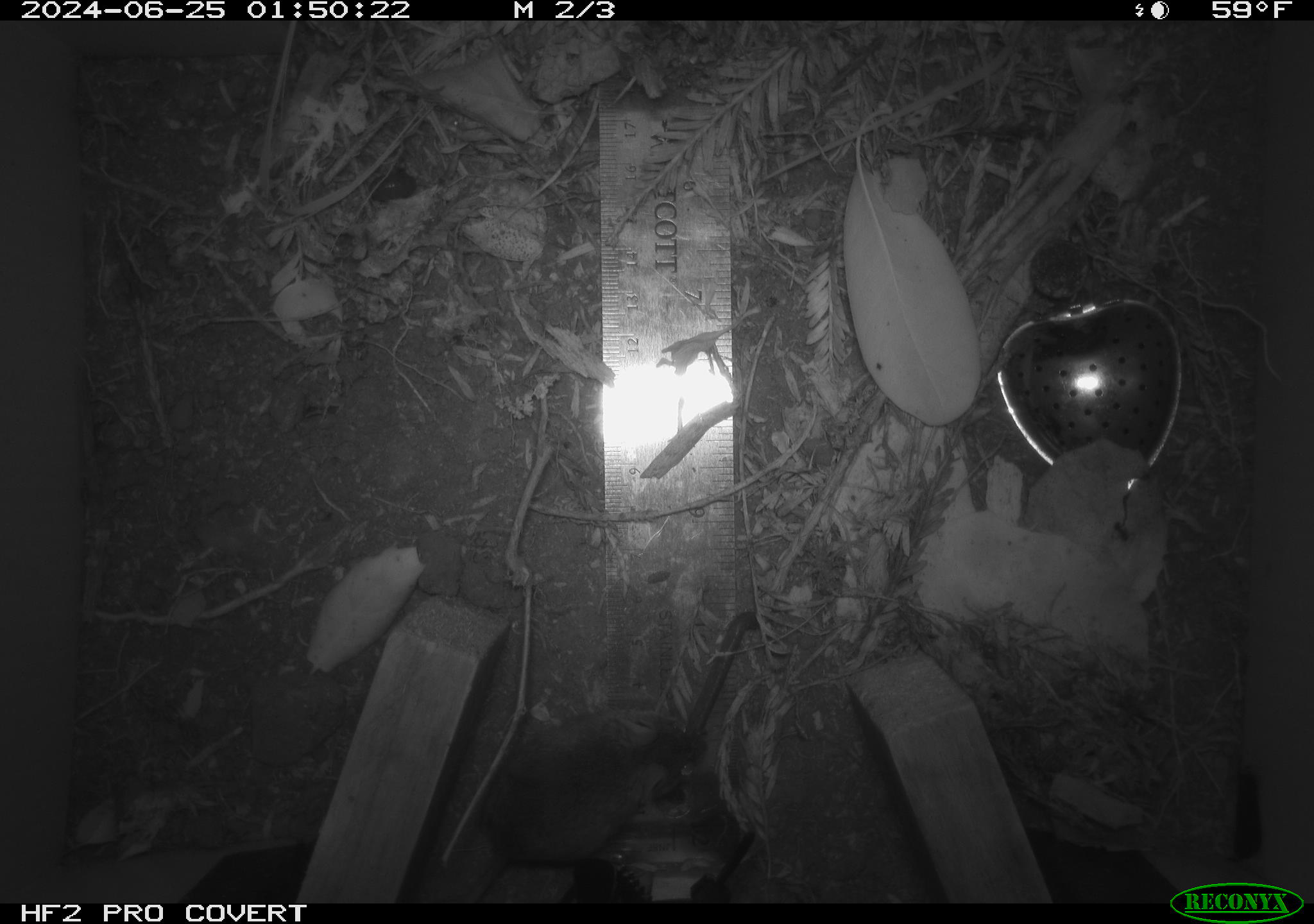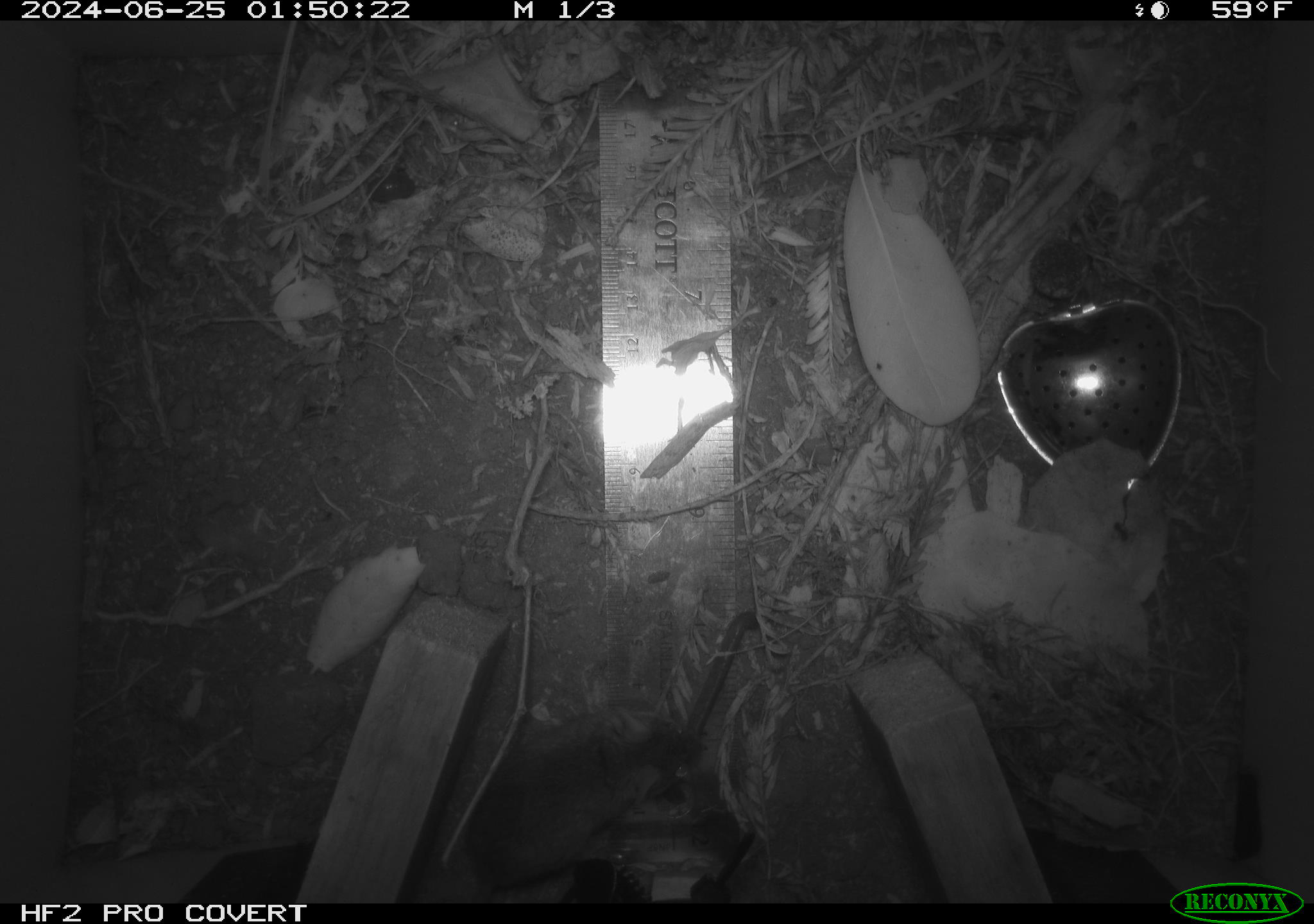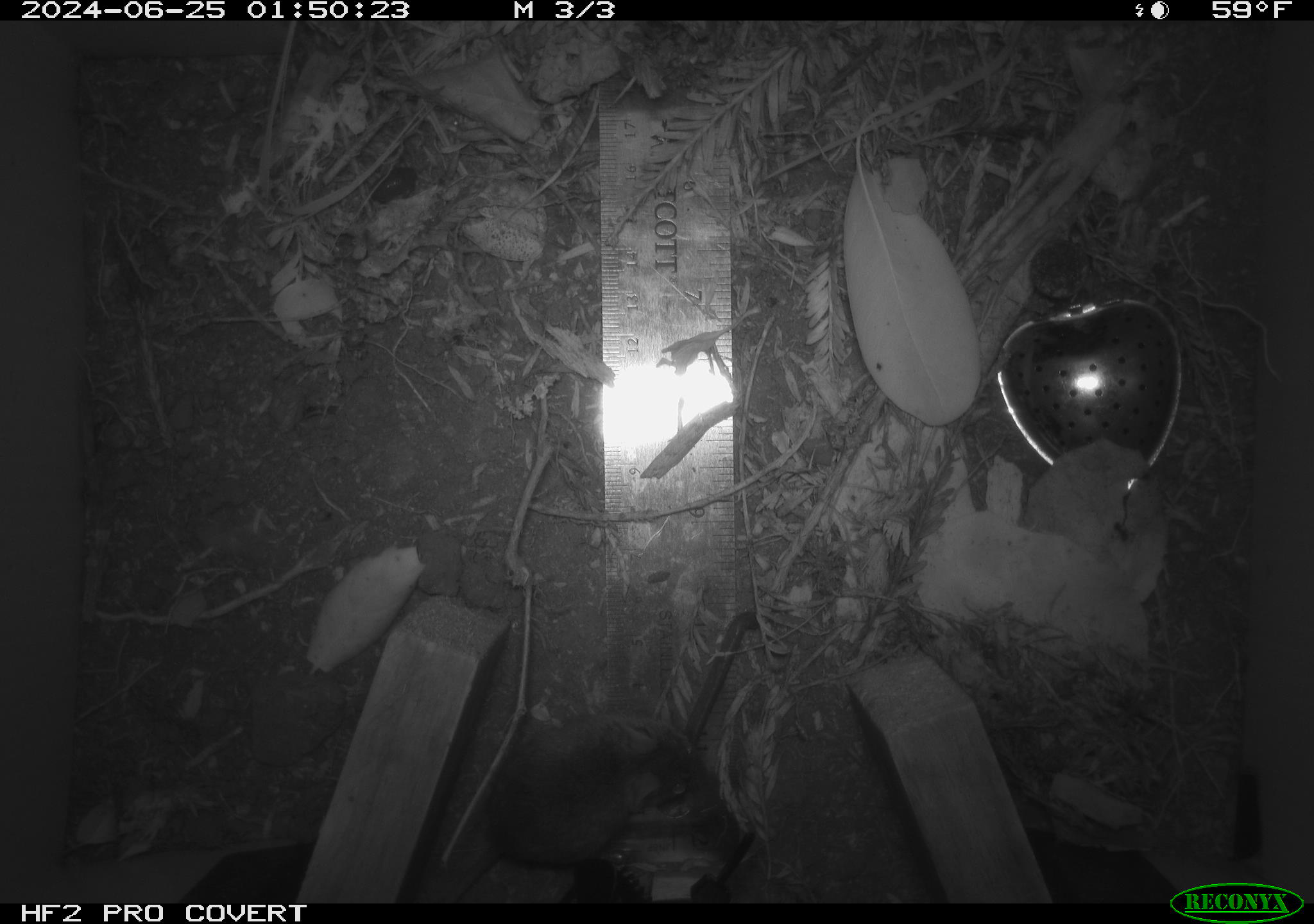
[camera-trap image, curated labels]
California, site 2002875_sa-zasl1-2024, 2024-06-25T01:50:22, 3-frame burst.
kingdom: Animalia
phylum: Chordata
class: Mammalia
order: Rodentia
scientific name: Rodentia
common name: mouse species